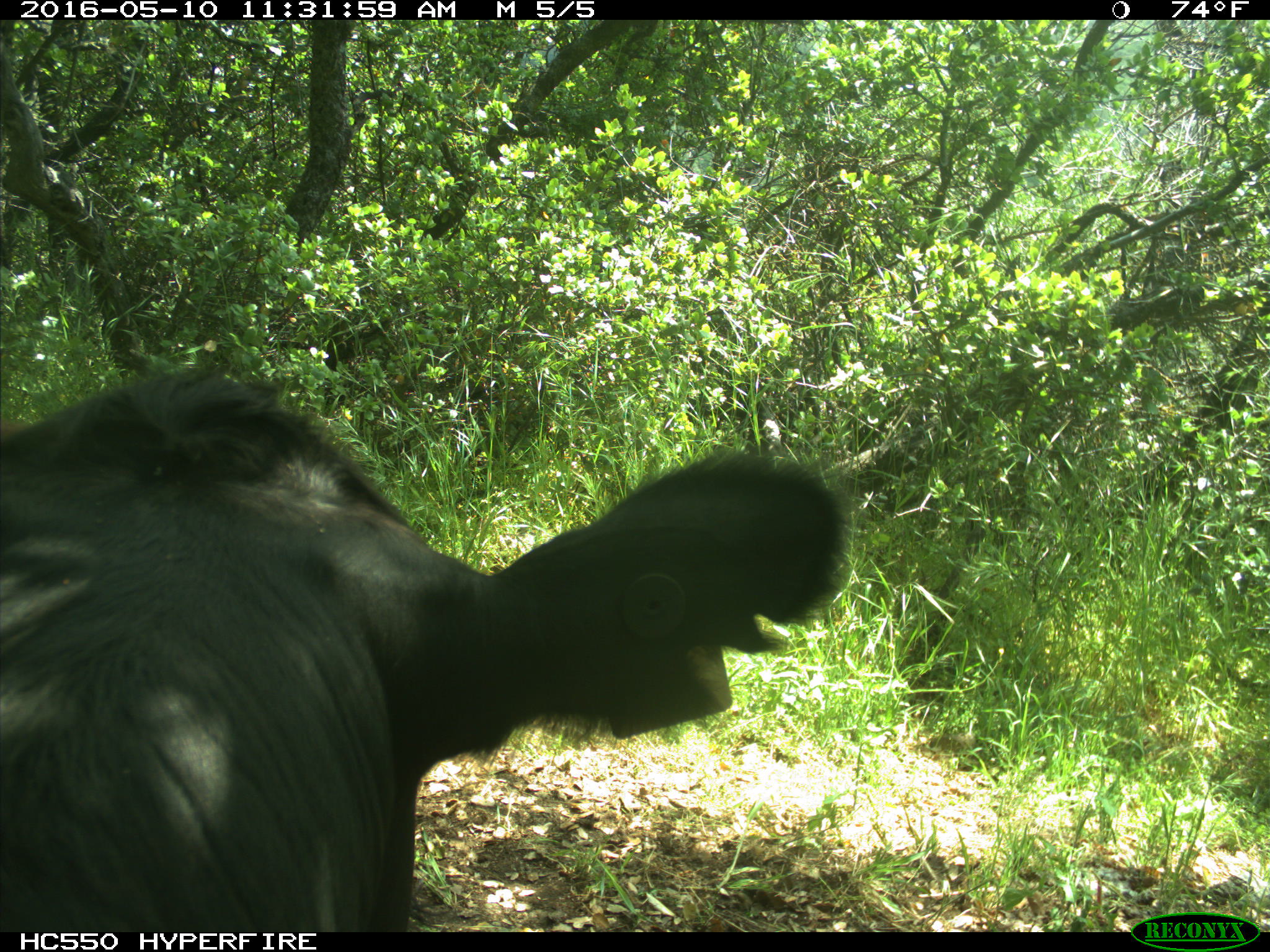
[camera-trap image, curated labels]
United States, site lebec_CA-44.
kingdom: Animalia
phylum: Chordata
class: Mammalia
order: Artiodactyla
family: Bovidae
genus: Bos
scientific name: Bos taurus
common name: domestic cow